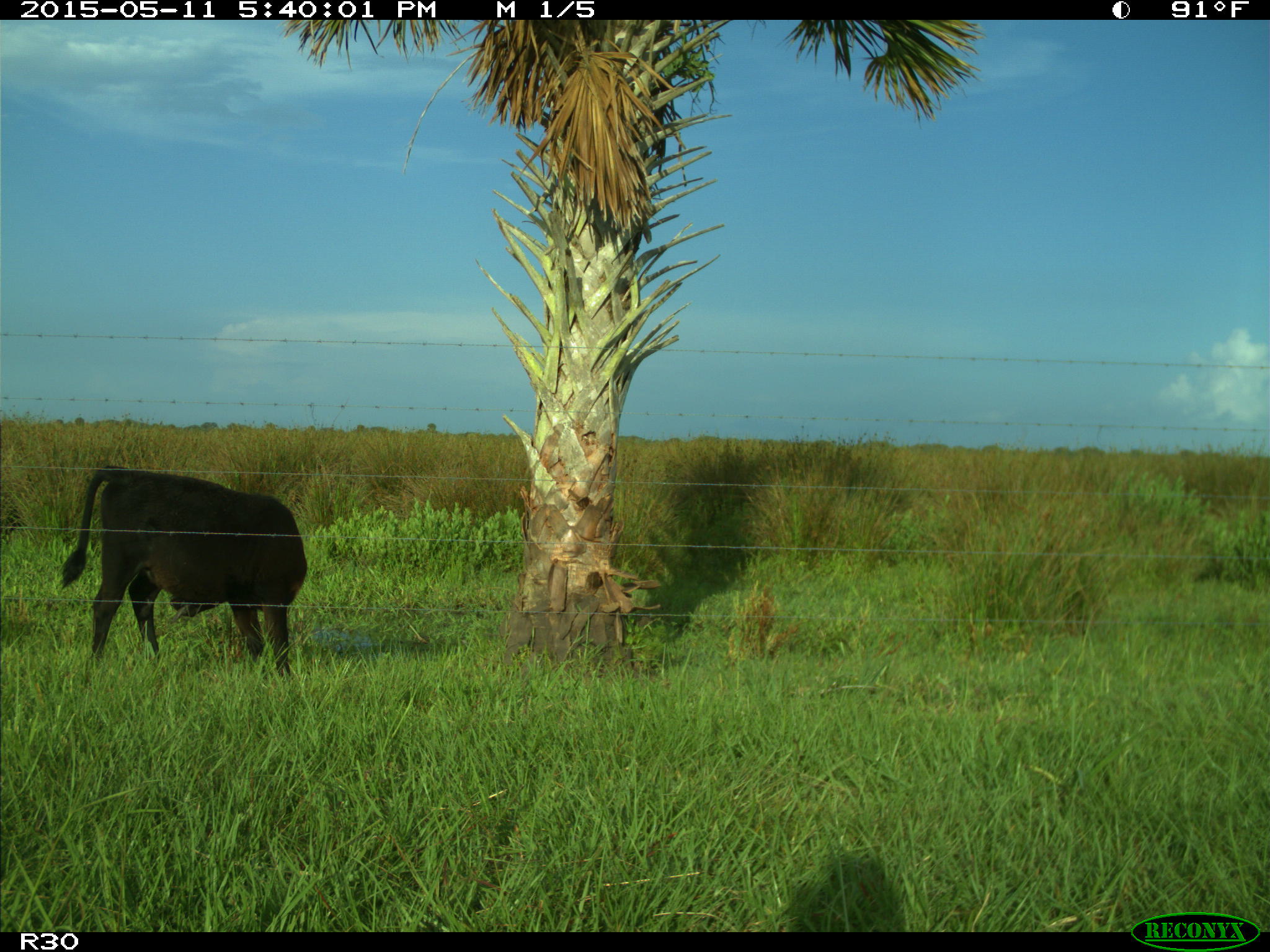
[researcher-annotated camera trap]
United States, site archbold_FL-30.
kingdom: Animalia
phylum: Chordata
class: Mammalia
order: Artiodactyla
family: Bovidae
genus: Bos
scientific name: Bos taurus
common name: domestic cow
Bos taurus (domestic cow).